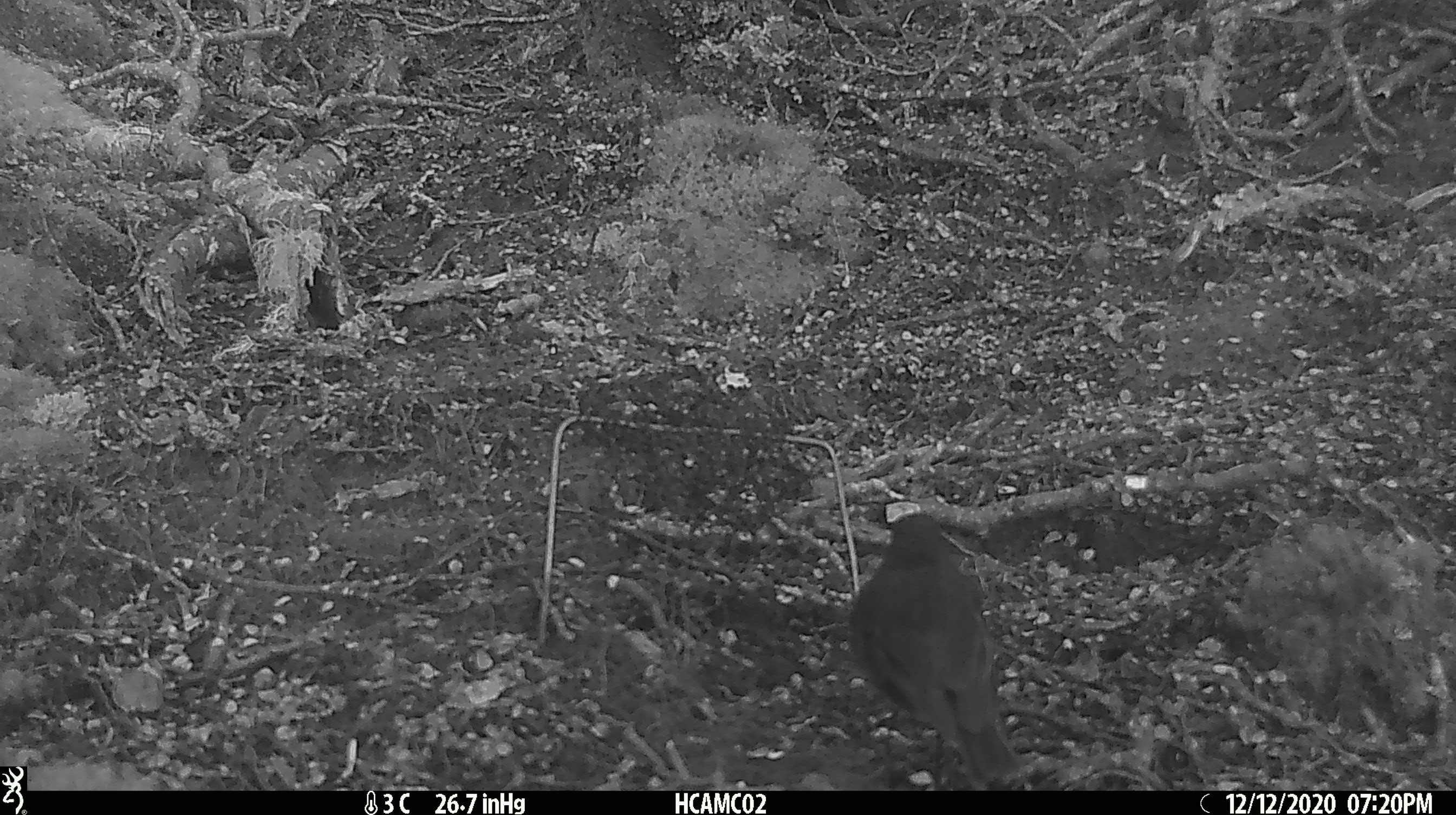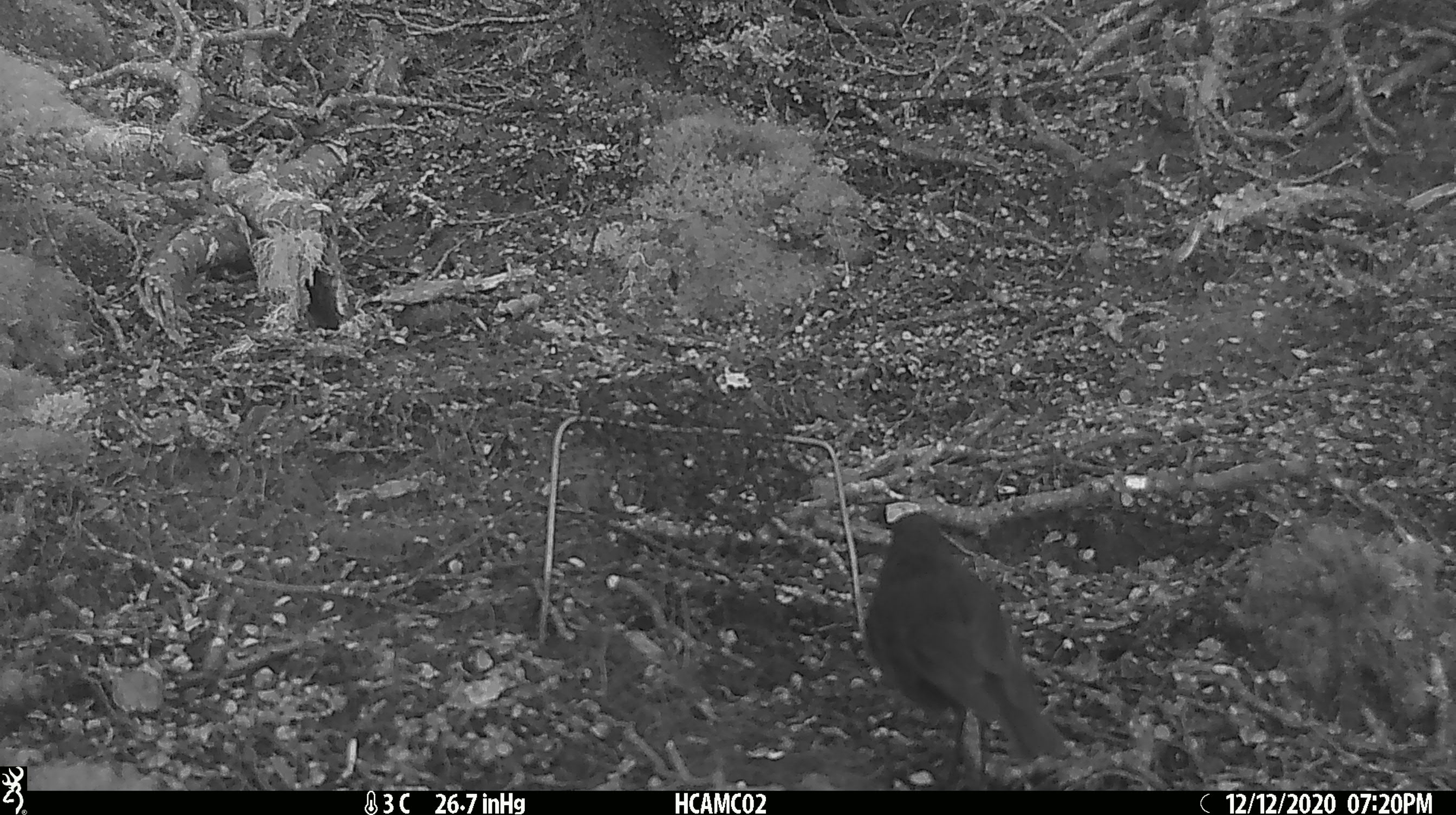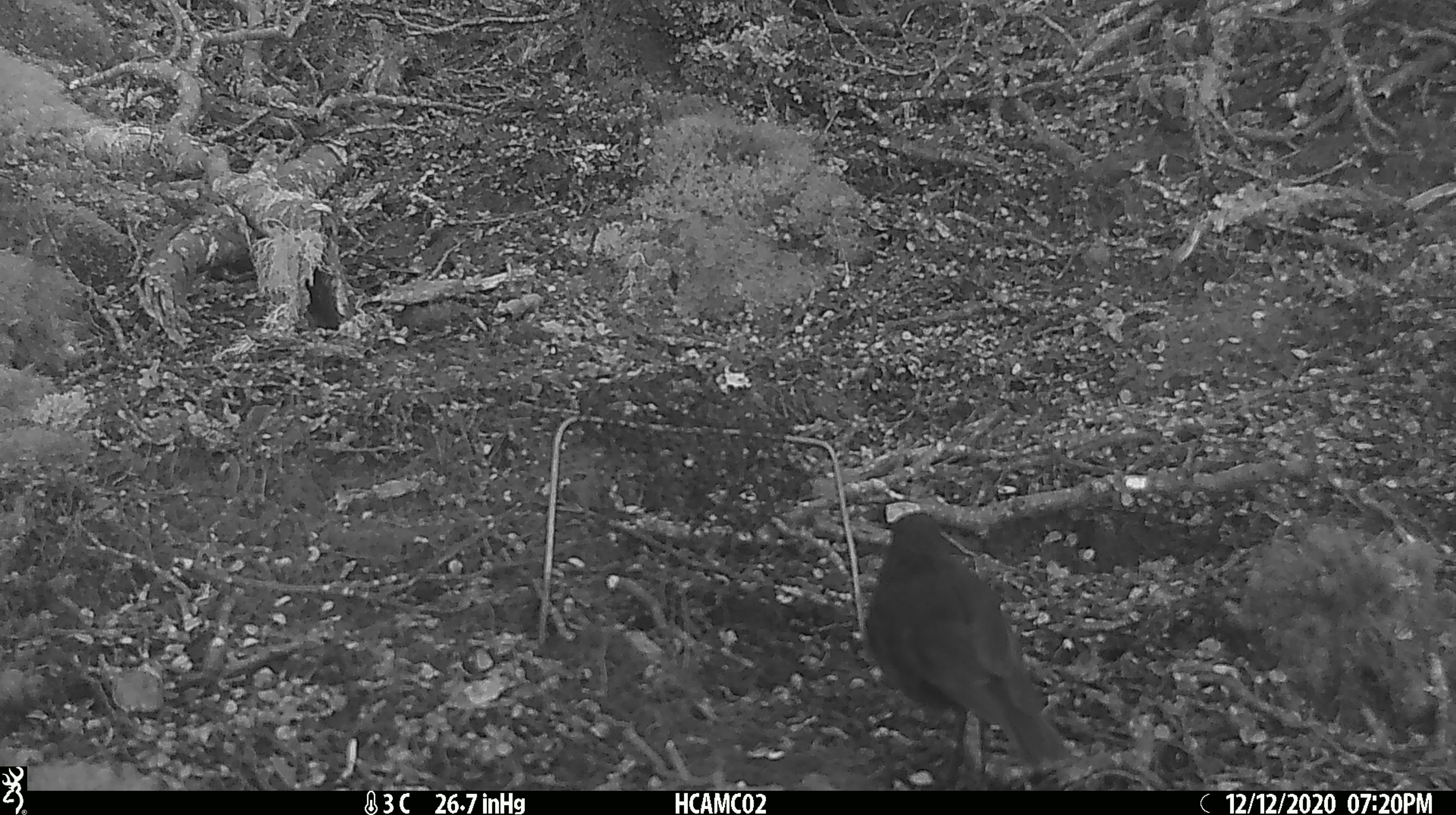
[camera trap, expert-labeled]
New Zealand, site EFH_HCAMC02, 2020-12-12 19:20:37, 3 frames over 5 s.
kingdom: Animalia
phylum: Chordata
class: Aves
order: Passeriformes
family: Petroicidae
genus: Petroica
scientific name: Petroica australis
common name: new zealand robin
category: robin